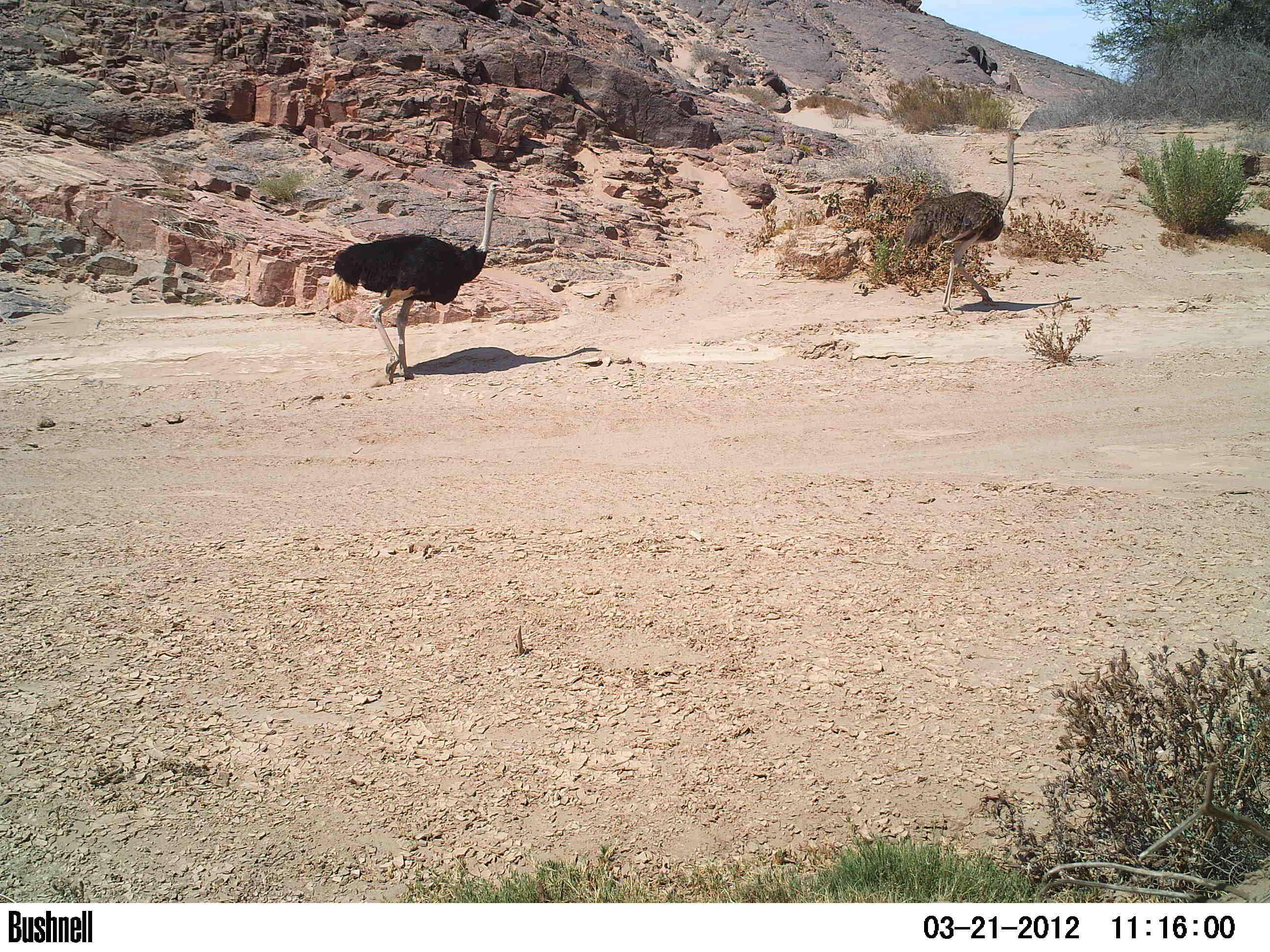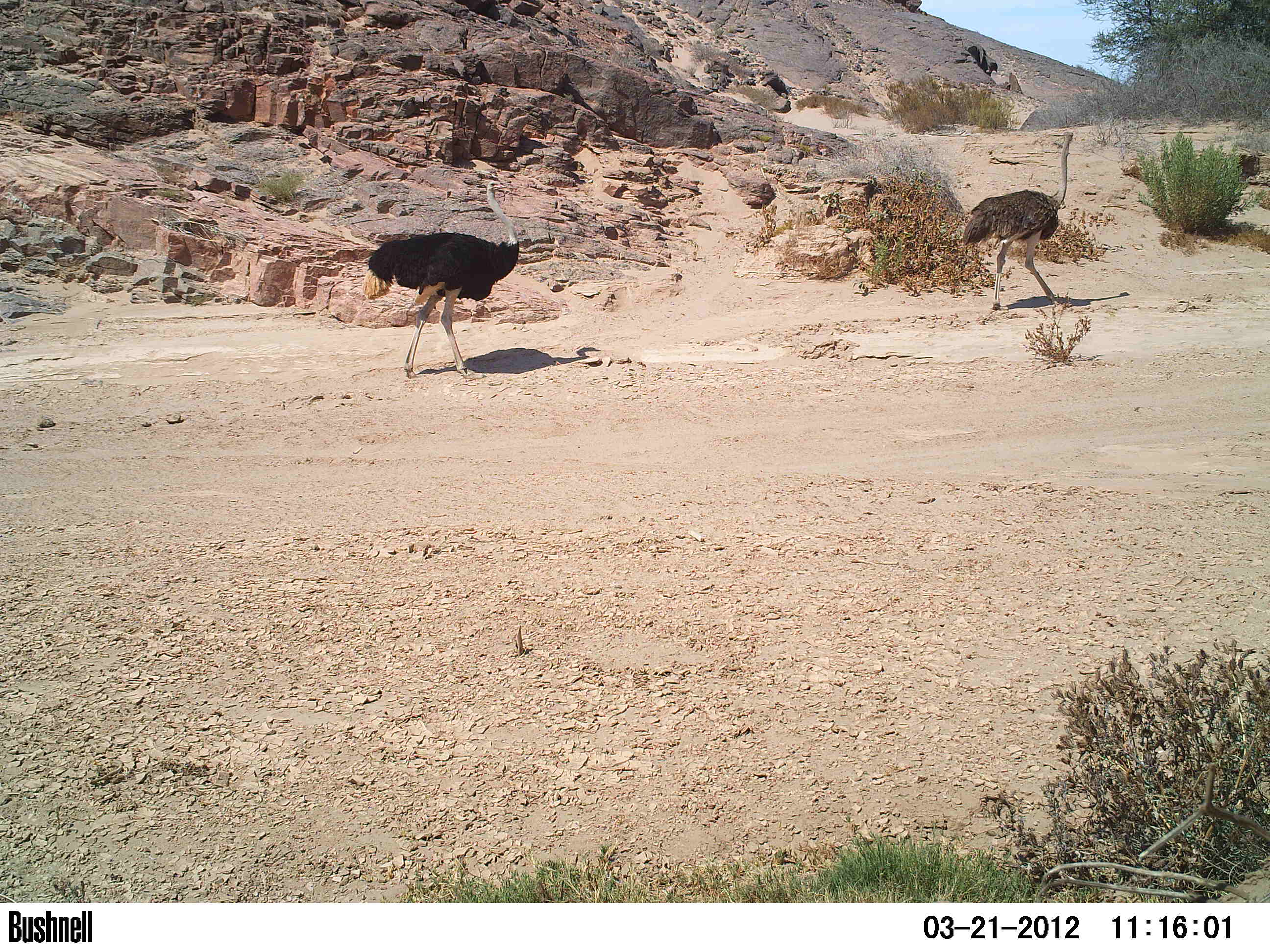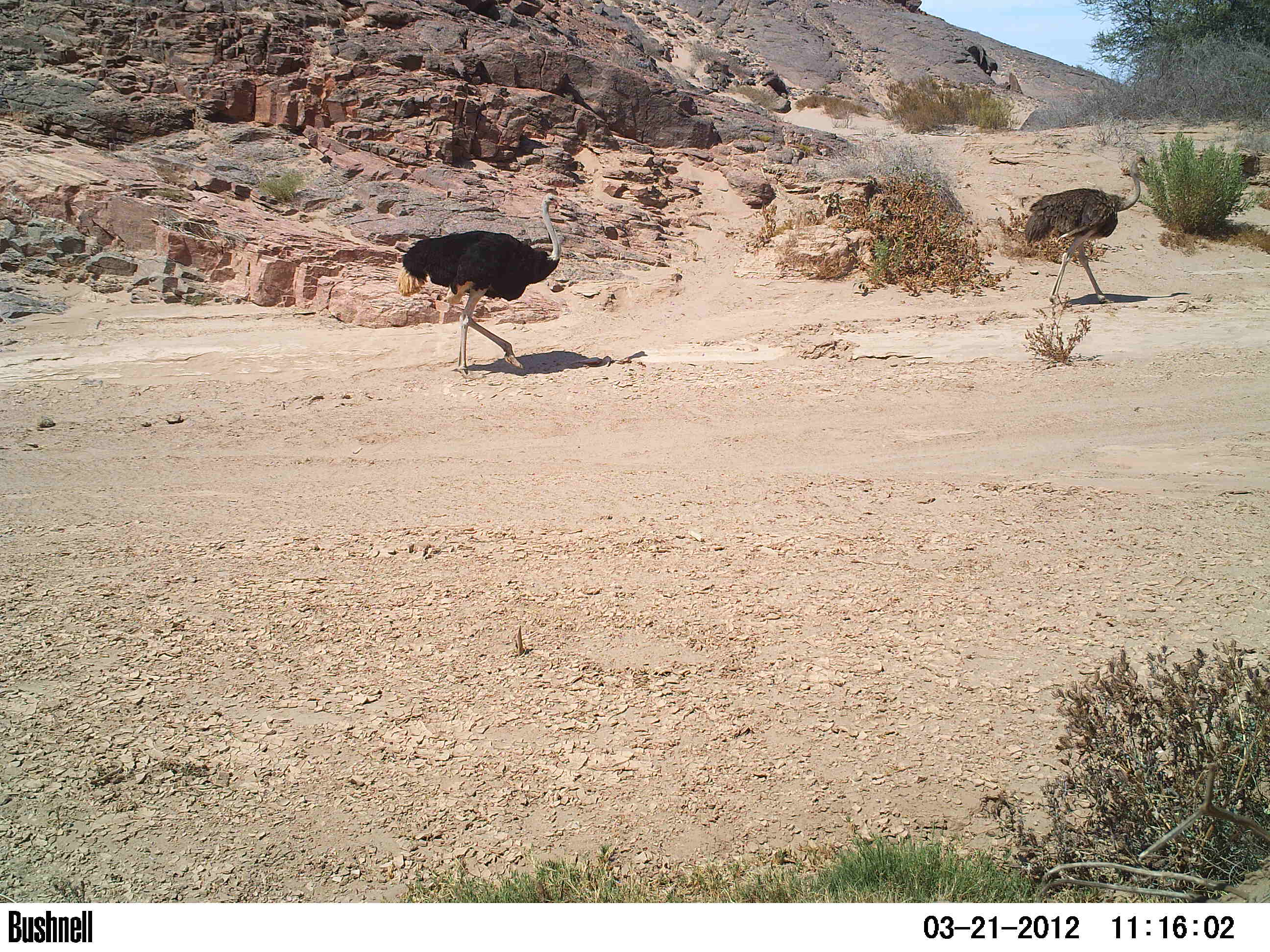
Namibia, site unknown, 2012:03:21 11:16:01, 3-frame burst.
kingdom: Animalia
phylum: Chordata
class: Aves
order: Struthioniformes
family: Struthionidae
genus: Struthio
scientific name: Struthio camelus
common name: common ostrich